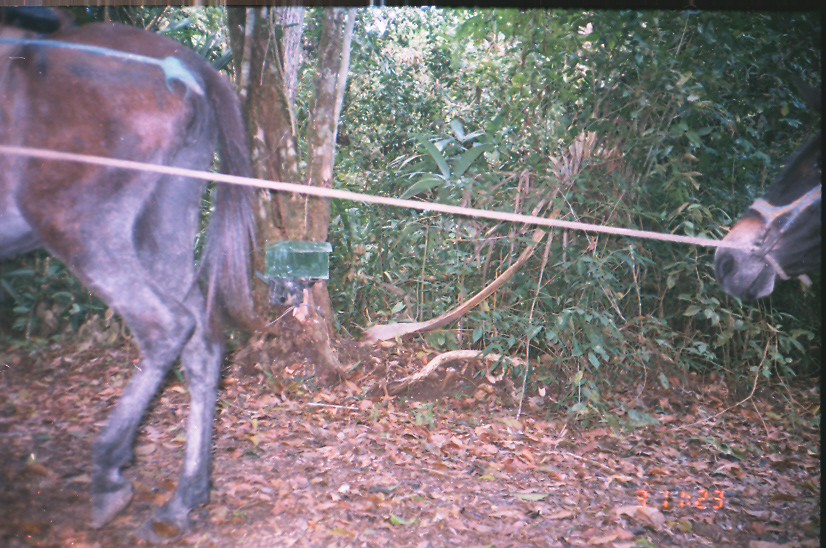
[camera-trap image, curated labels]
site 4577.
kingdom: Animalia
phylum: Chordata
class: Mammalia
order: Perissodactyla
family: Equidae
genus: Equus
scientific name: Equus ferus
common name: wild horse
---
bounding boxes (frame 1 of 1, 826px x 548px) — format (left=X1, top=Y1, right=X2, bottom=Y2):
equus ferus: (left=0, top=0, right=260, bottom=543); (left=712, top=128, right=823, bottom=299)